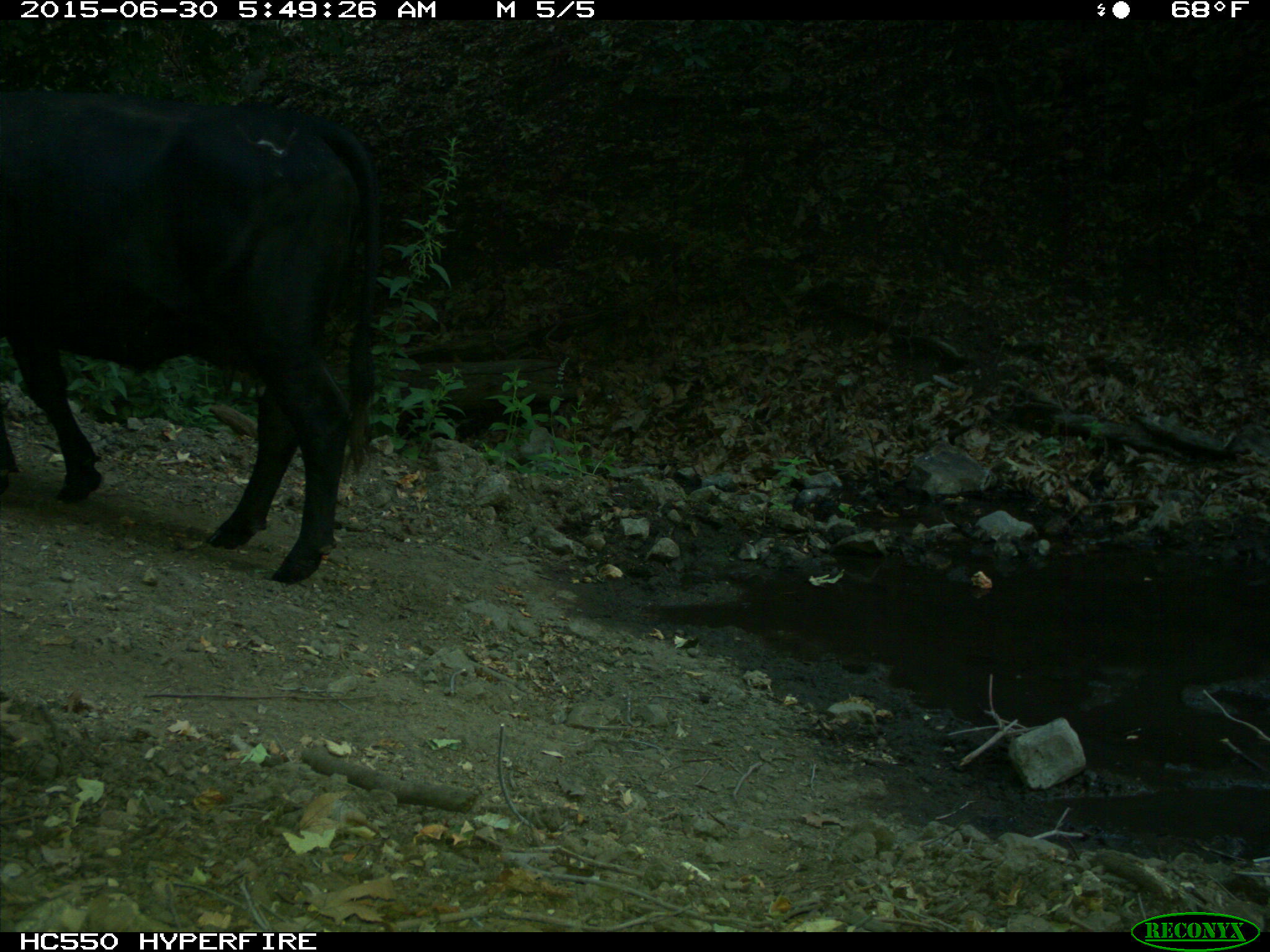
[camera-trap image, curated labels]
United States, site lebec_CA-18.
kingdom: Animalia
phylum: Chordata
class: Mammalia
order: Artiodactyla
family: Bovidae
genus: Bos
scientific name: Bos taurus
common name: domestic cow